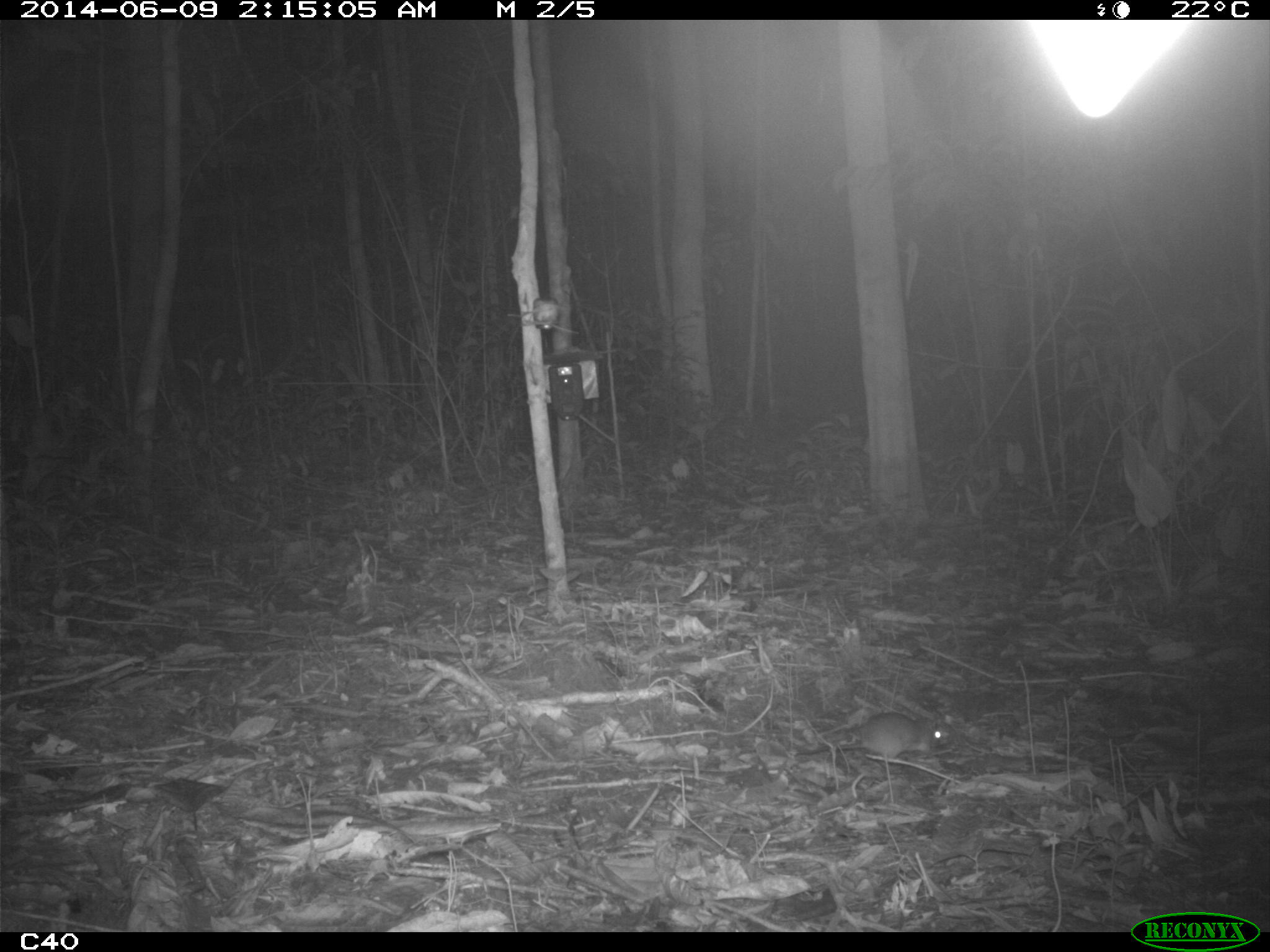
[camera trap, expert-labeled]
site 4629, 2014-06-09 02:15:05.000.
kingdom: Animalia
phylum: Chordata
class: Mammalia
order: Rodentia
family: Muridae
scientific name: Muridae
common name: mice, rats, and gerbils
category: unknown mouse or rat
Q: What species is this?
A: Unknown mouse or rat (mice, rats, and gerbils) (Muridae).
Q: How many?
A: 1.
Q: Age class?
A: Adult.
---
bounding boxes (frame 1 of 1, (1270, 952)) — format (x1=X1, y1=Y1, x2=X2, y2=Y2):
unknown mouse or rat: (x1=795, y1=711, x2=951, y2=759)